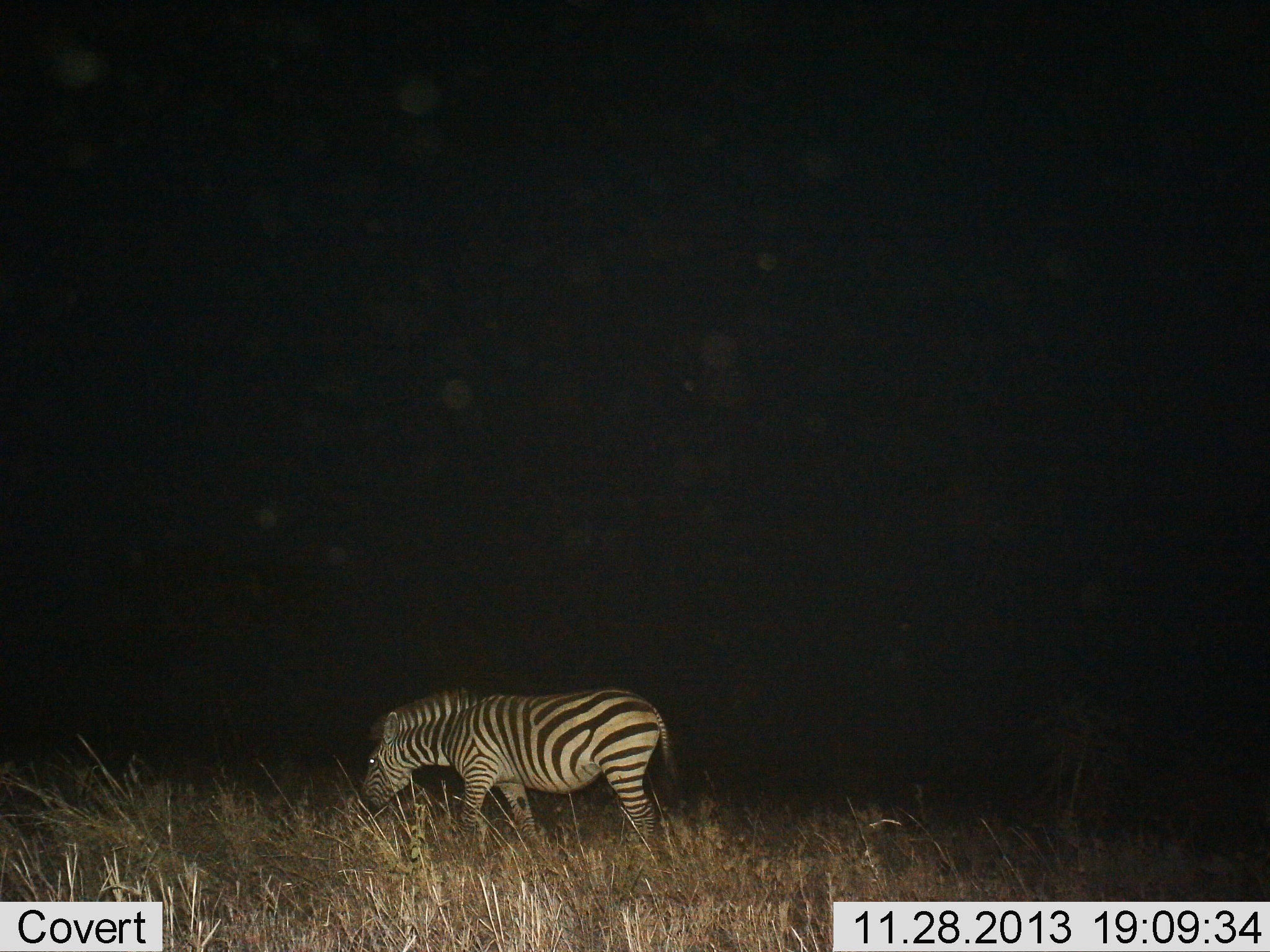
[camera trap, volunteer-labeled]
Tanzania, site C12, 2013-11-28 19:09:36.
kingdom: Animalia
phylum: Chordata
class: Mammalia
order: Perissodactyla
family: Equidae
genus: Equus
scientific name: Equus quagga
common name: plains zebra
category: zebra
Zebra (plains zebra) (Equus quagga), count 1. Behavior (volunteer vote fractions): standing 20%, resting 0%, moving 30%, interacting 0%. Young present (vote fraction): 0%. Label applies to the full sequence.